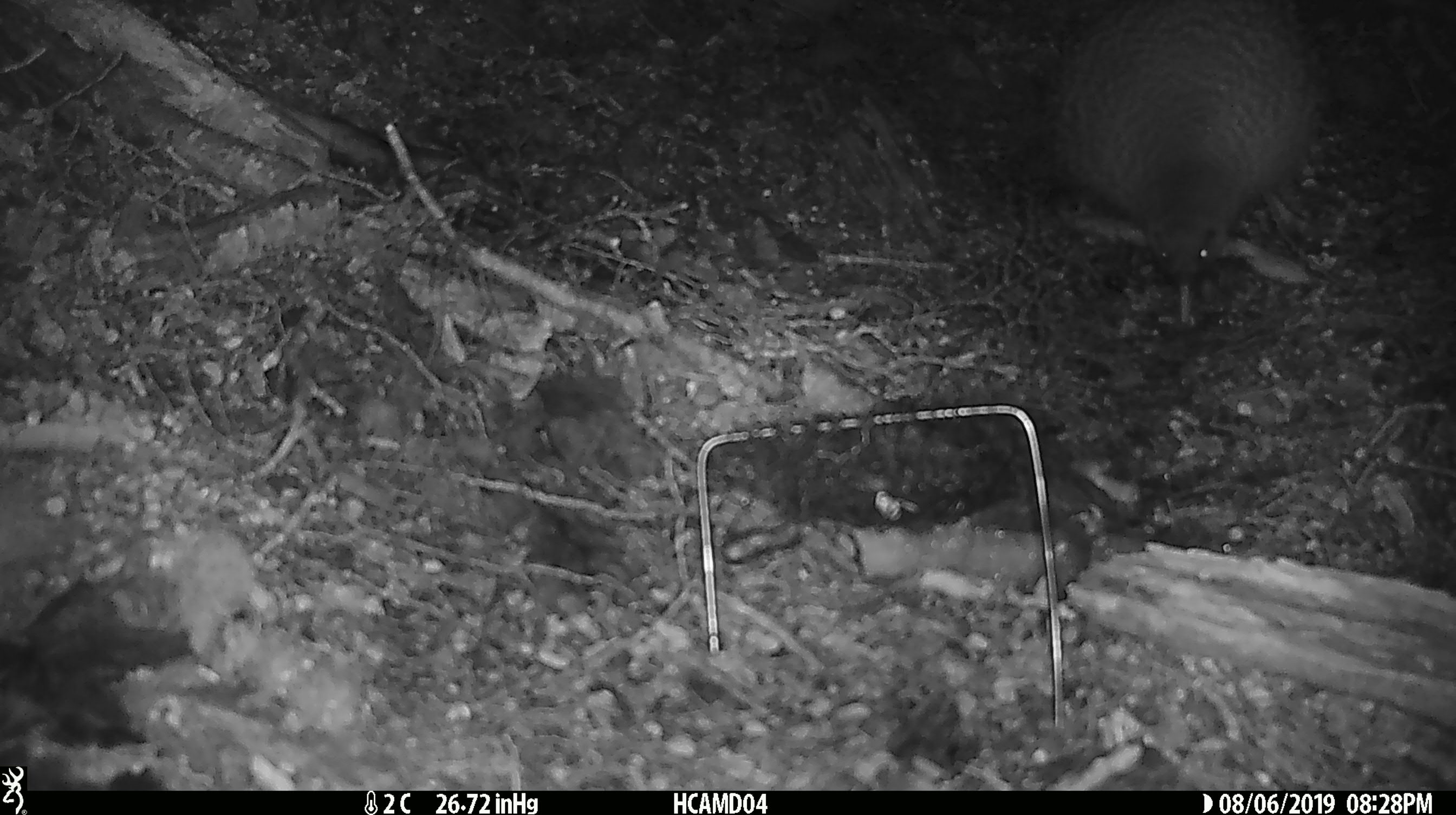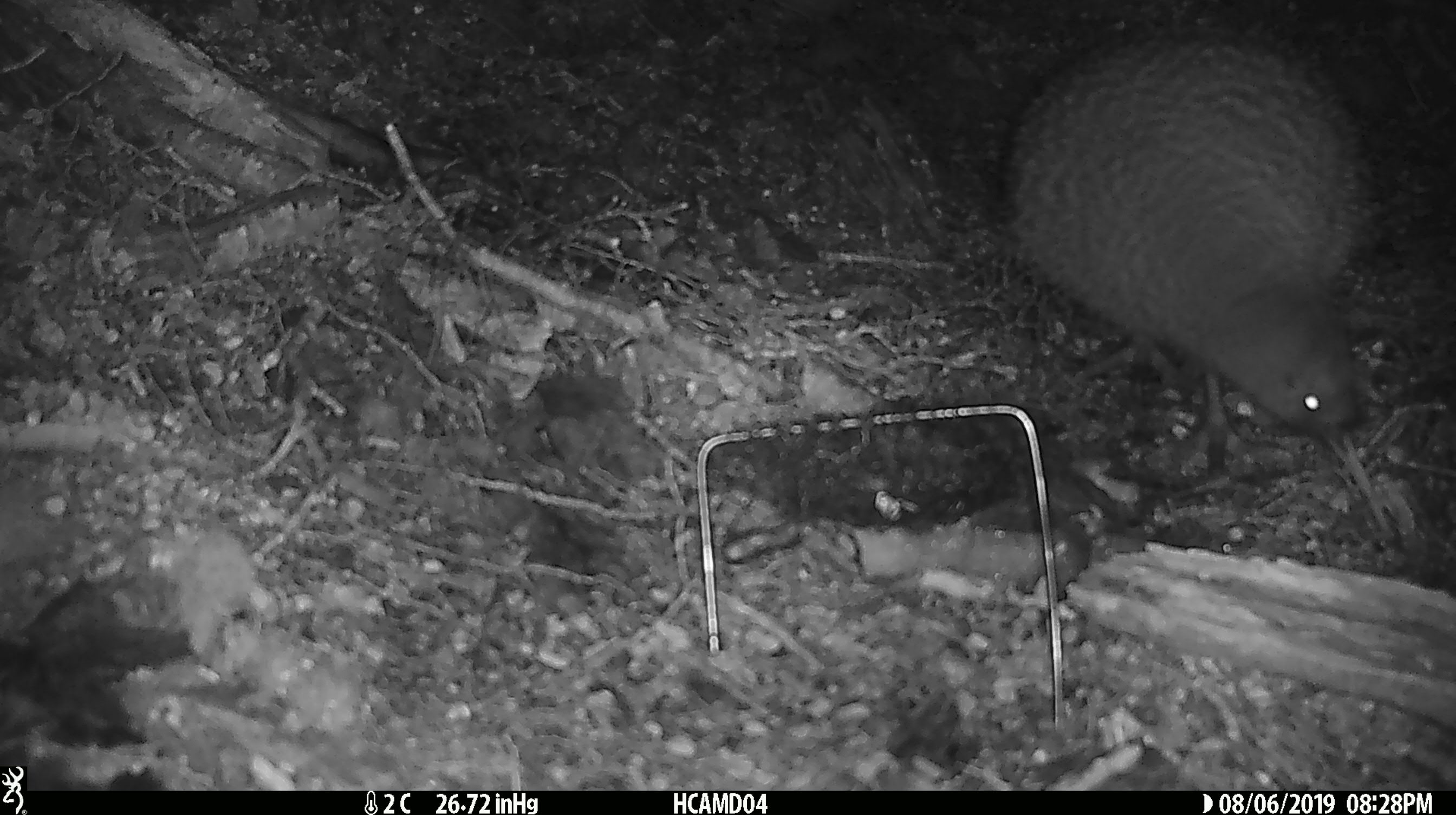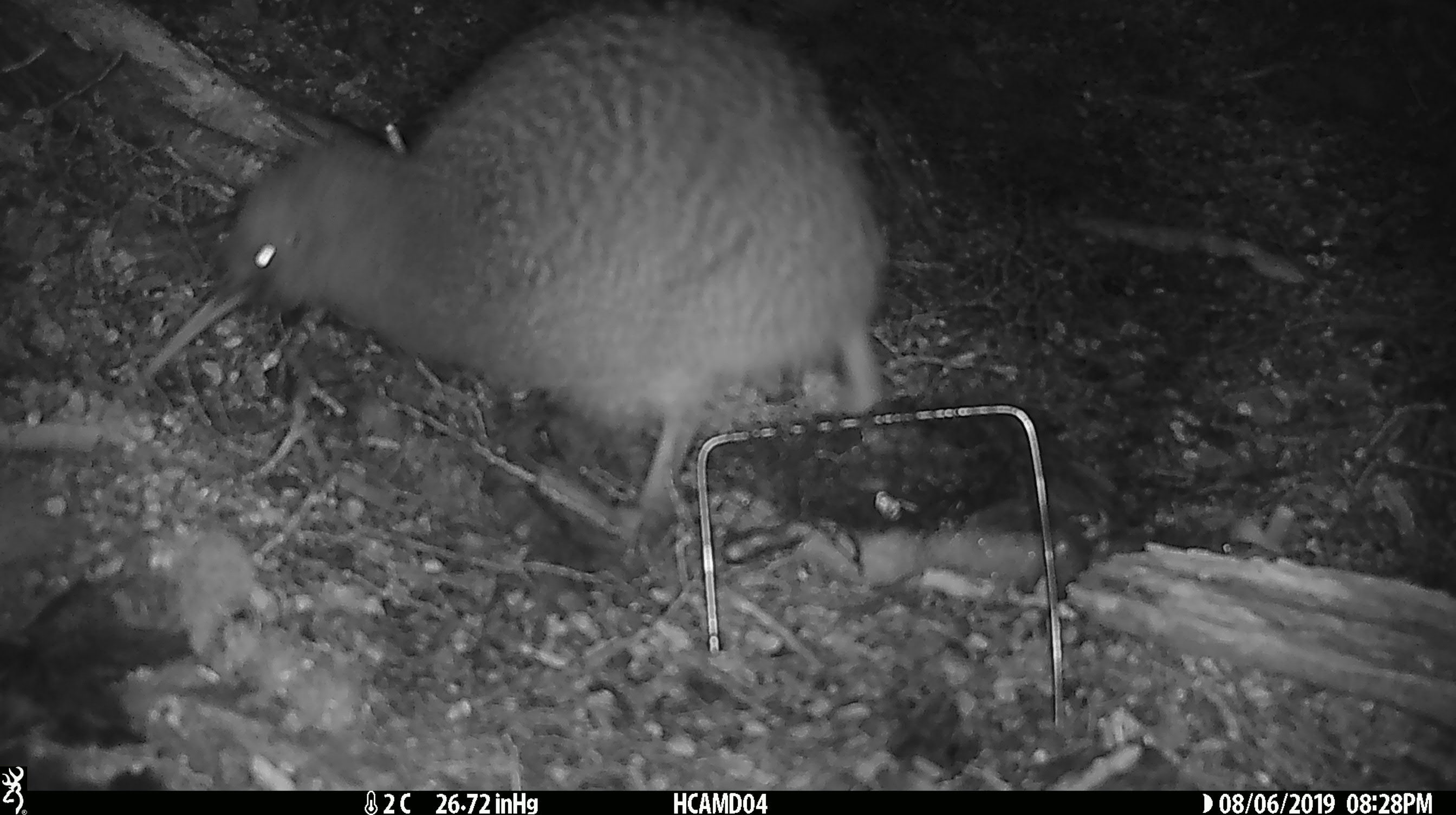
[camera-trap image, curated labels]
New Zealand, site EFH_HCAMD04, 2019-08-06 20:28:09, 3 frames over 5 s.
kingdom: Animalia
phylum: Chordata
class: Aves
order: Apterygiformes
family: Apterygidae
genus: Apteryx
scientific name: Apteryx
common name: kiwi